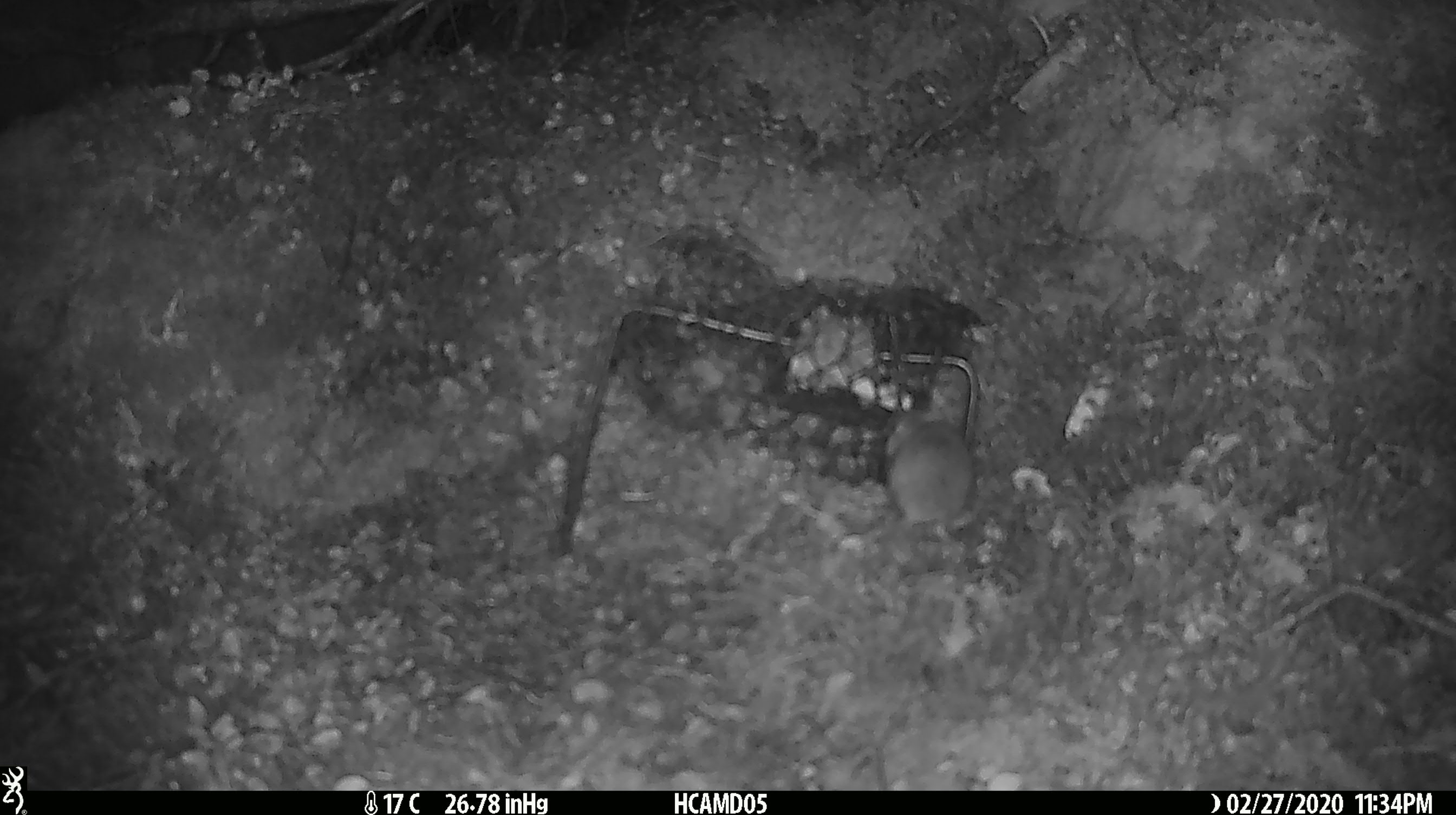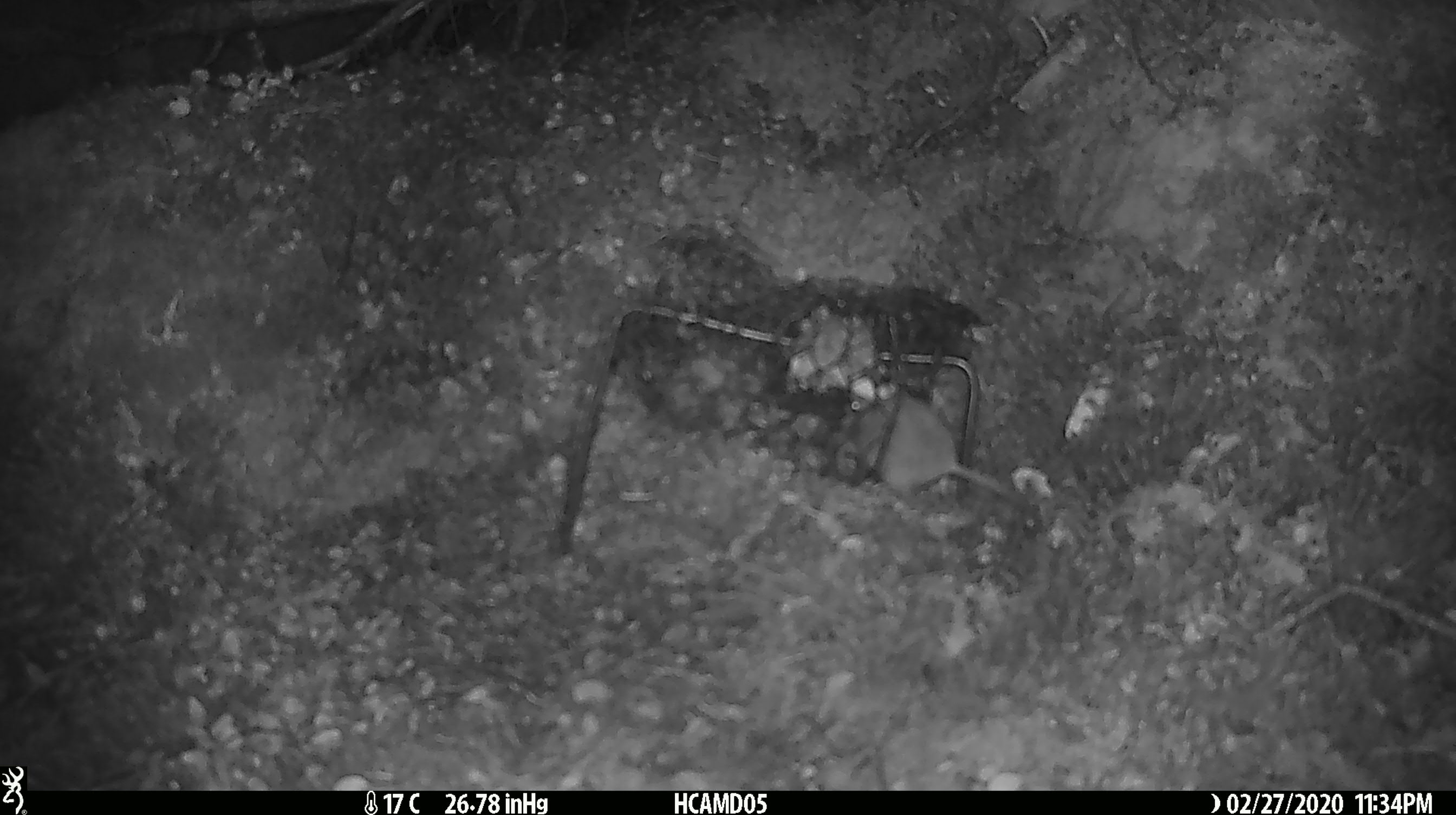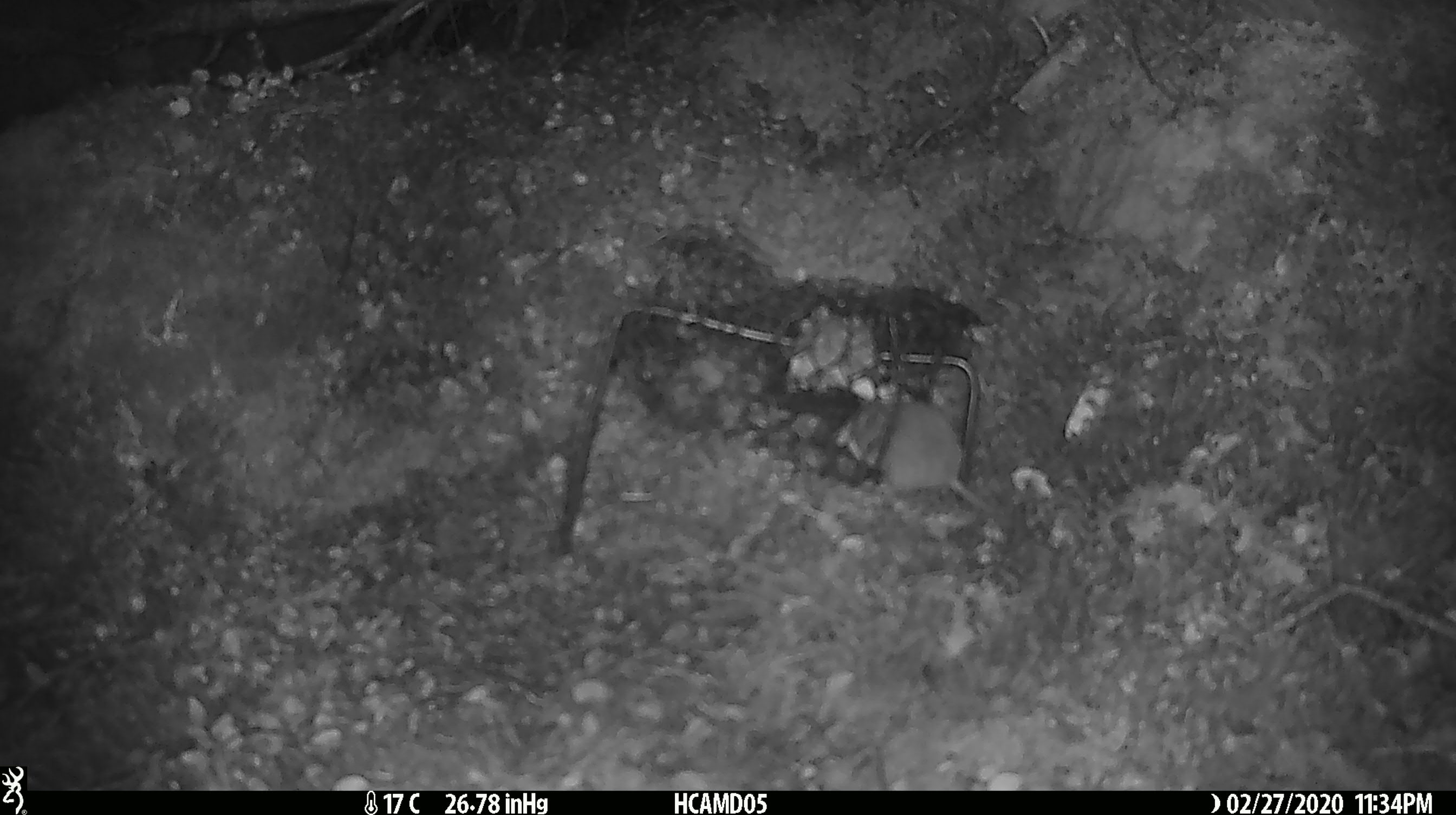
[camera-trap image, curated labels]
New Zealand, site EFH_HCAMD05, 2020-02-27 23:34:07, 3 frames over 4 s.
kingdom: Animalia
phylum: Chordata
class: Mammalia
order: Rodentia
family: Muridae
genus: Mus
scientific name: Mus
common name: mouse